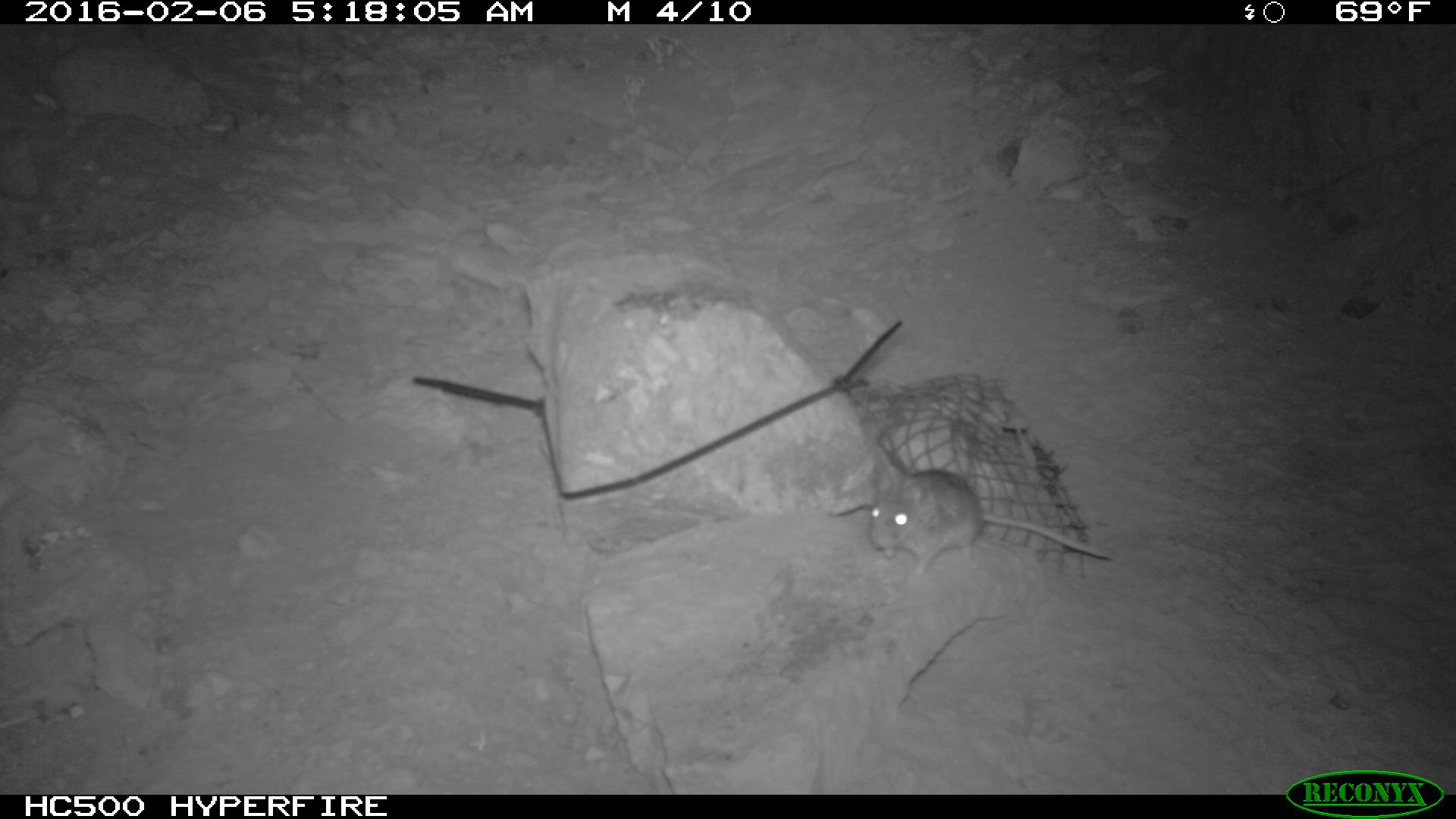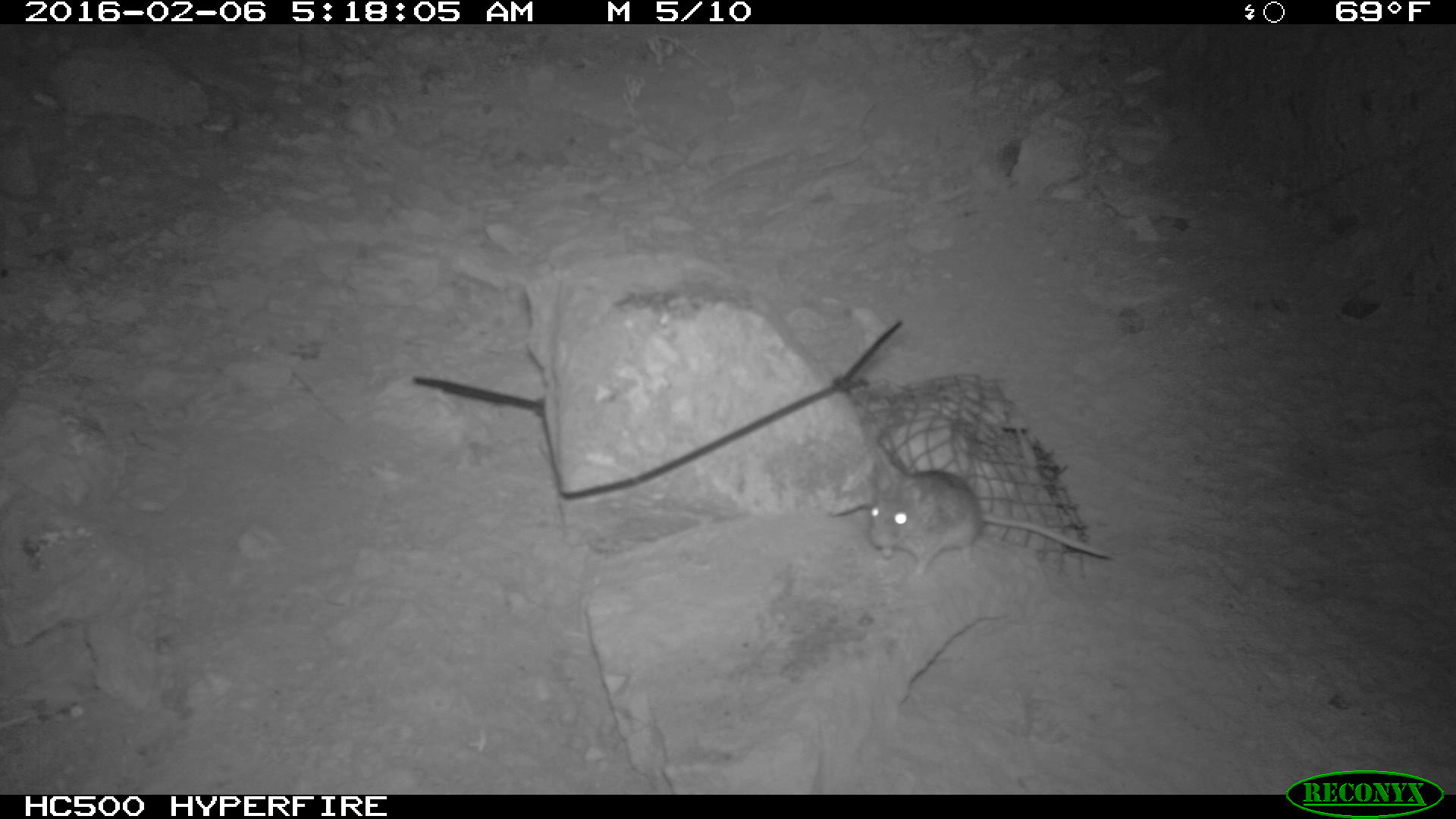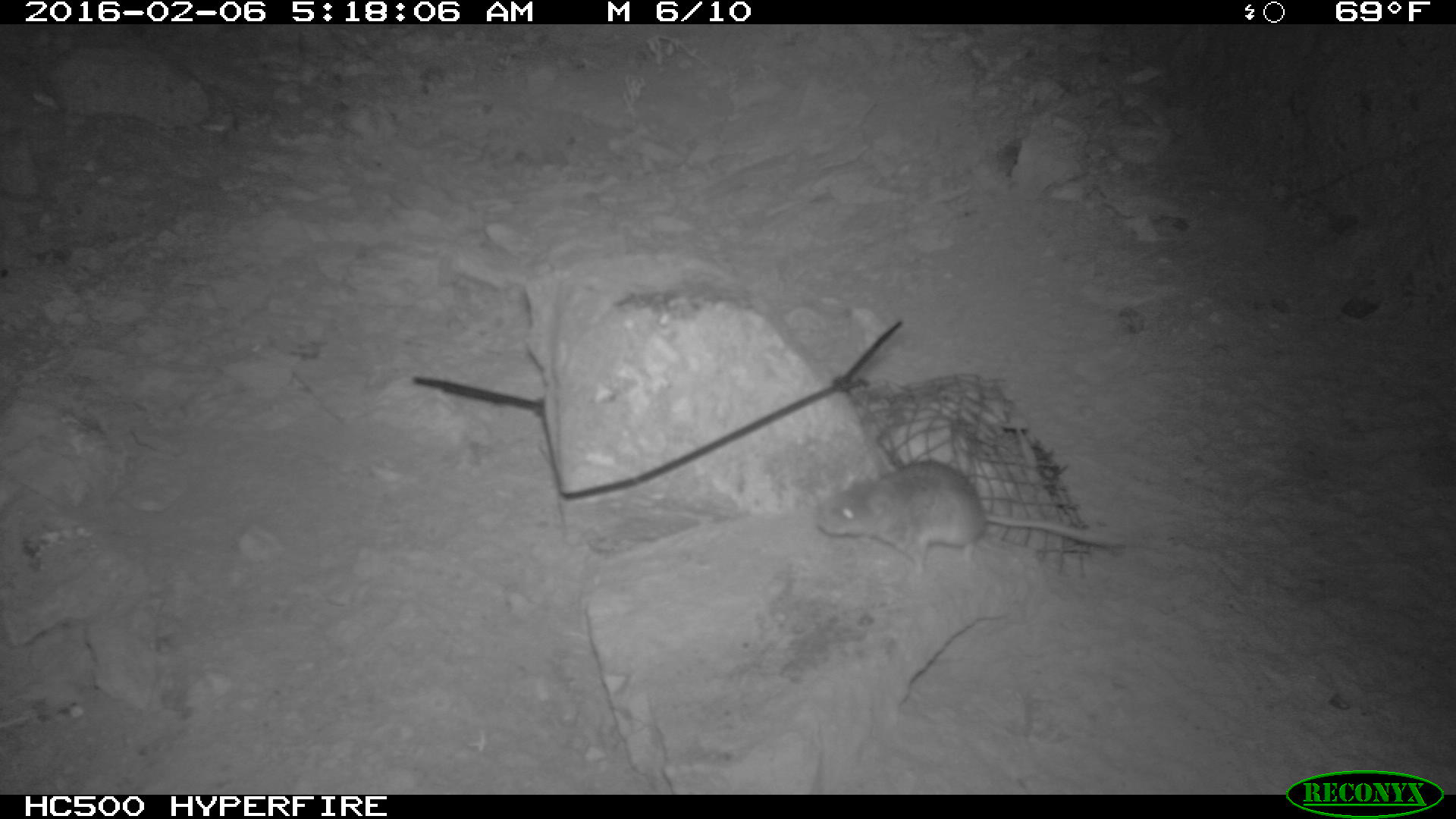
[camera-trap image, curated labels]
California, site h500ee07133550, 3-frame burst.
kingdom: Animalia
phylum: Chordata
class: Mammalia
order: Rodentia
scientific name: Rodentia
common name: rodent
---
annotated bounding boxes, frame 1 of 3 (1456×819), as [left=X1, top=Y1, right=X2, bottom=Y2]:
rodent: [left=868, top=444, right=1114, bottom=579]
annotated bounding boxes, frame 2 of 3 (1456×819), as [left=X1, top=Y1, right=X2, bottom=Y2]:
rodent: [left=870, top=447, right=1109, bottom=579]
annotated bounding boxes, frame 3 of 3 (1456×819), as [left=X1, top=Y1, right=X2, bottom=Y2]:
rodent: [left=813, top=458, right=1128, bottom=584]